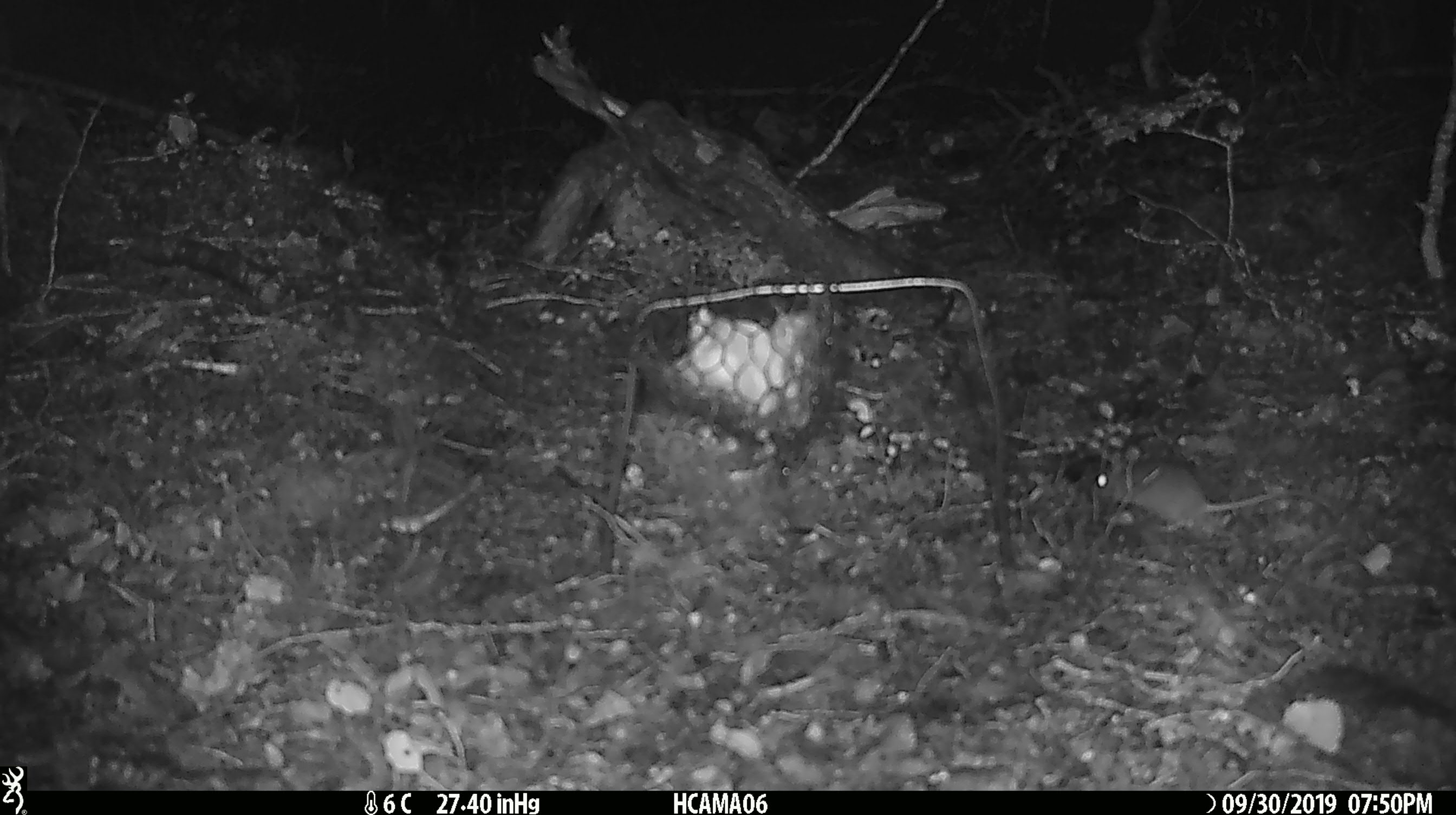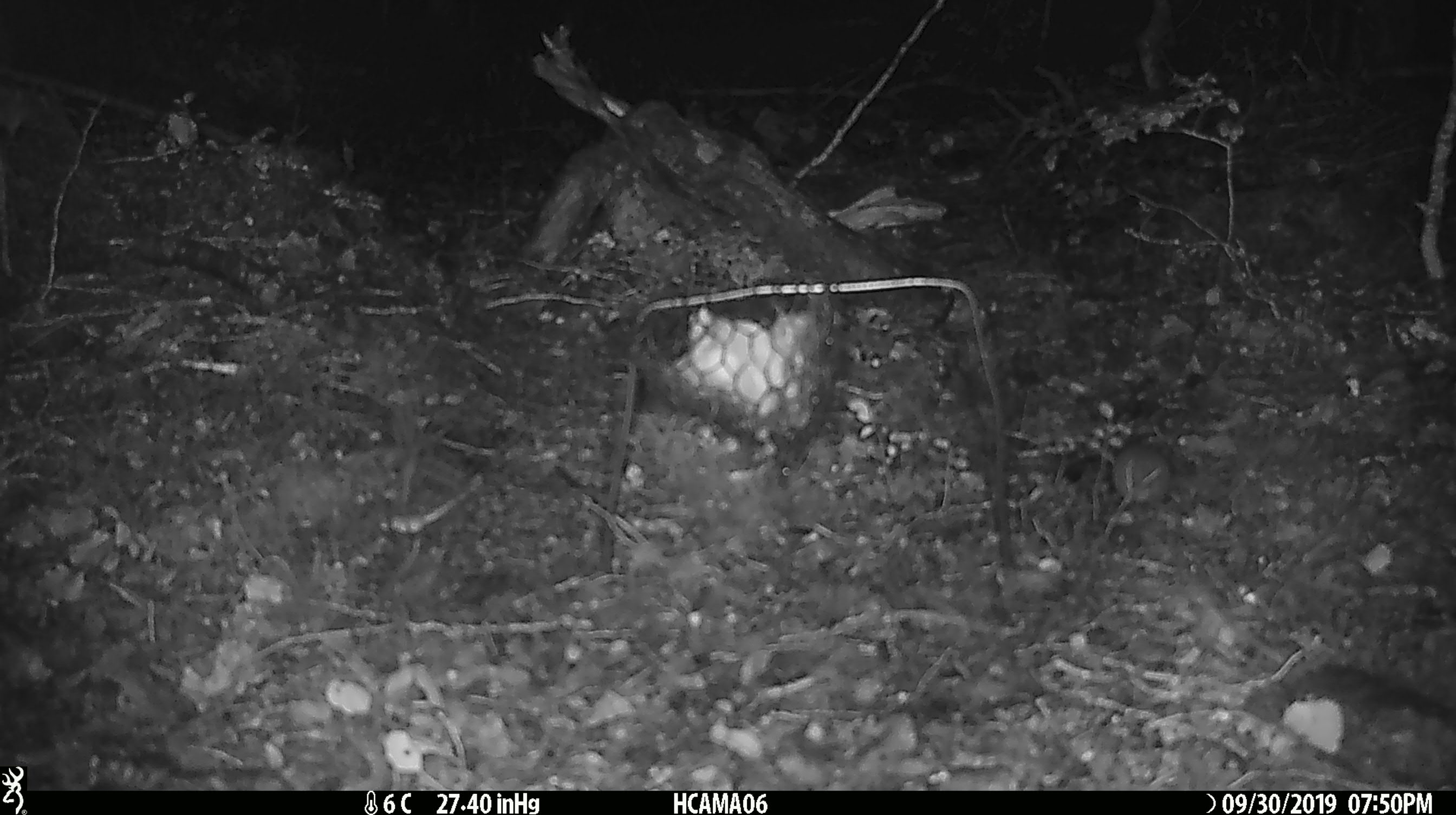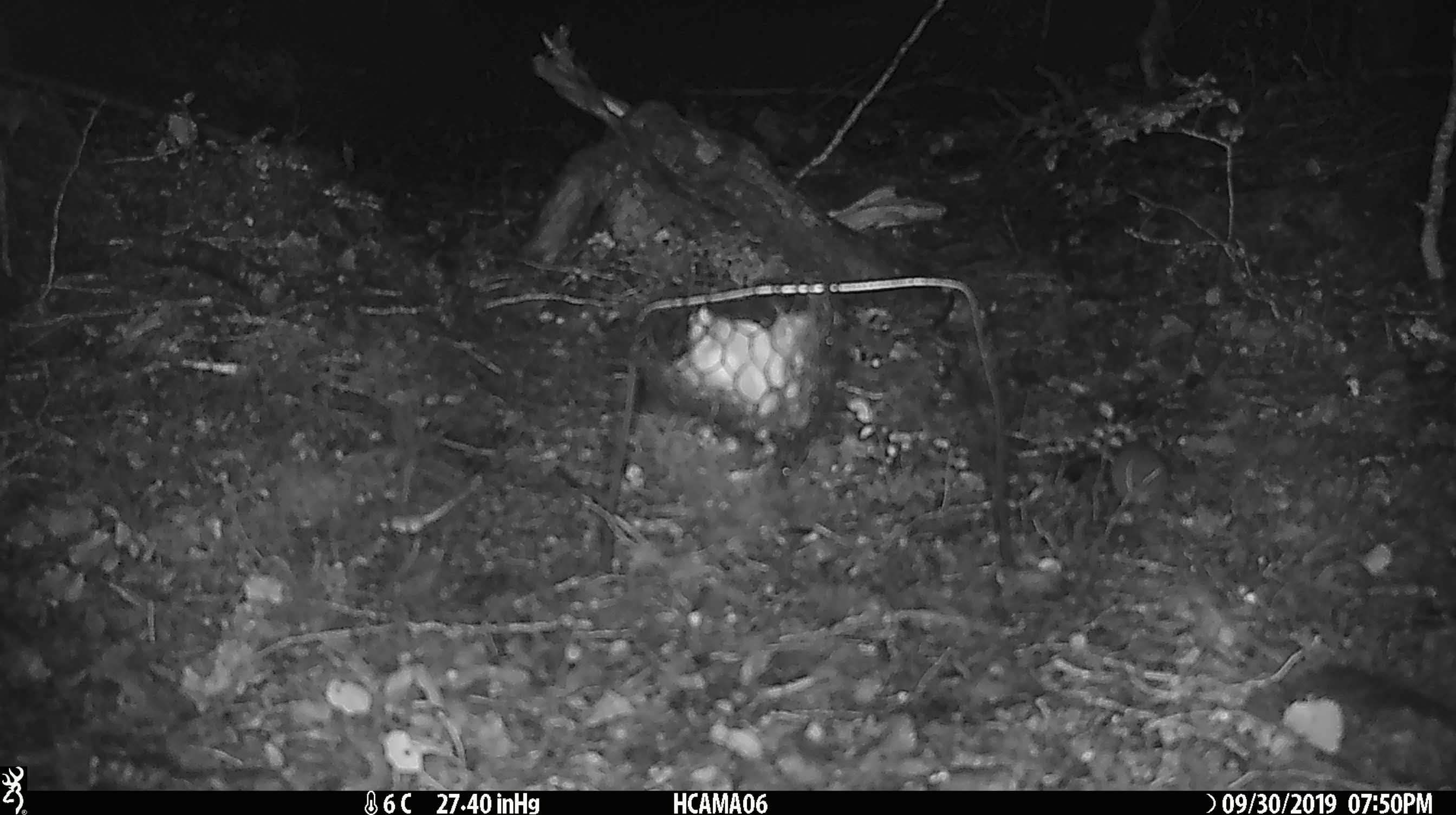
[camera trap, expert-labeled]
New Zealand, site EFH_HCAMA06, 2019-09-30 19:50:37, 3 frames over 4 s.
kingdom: Animalia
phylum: Chordata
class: Mammalia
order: Rodentia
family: Muridae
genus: Mus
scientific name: Mus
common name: mouse